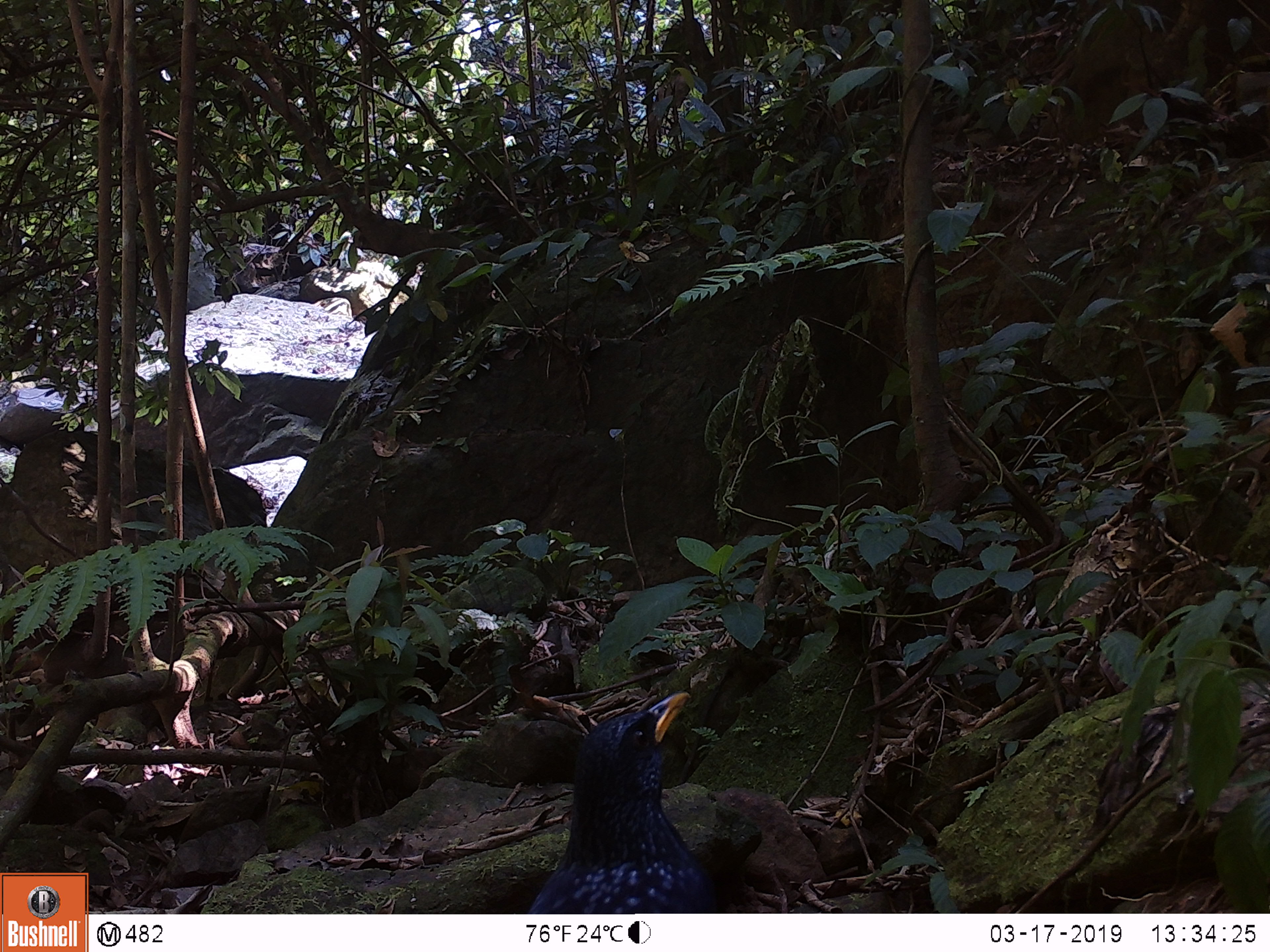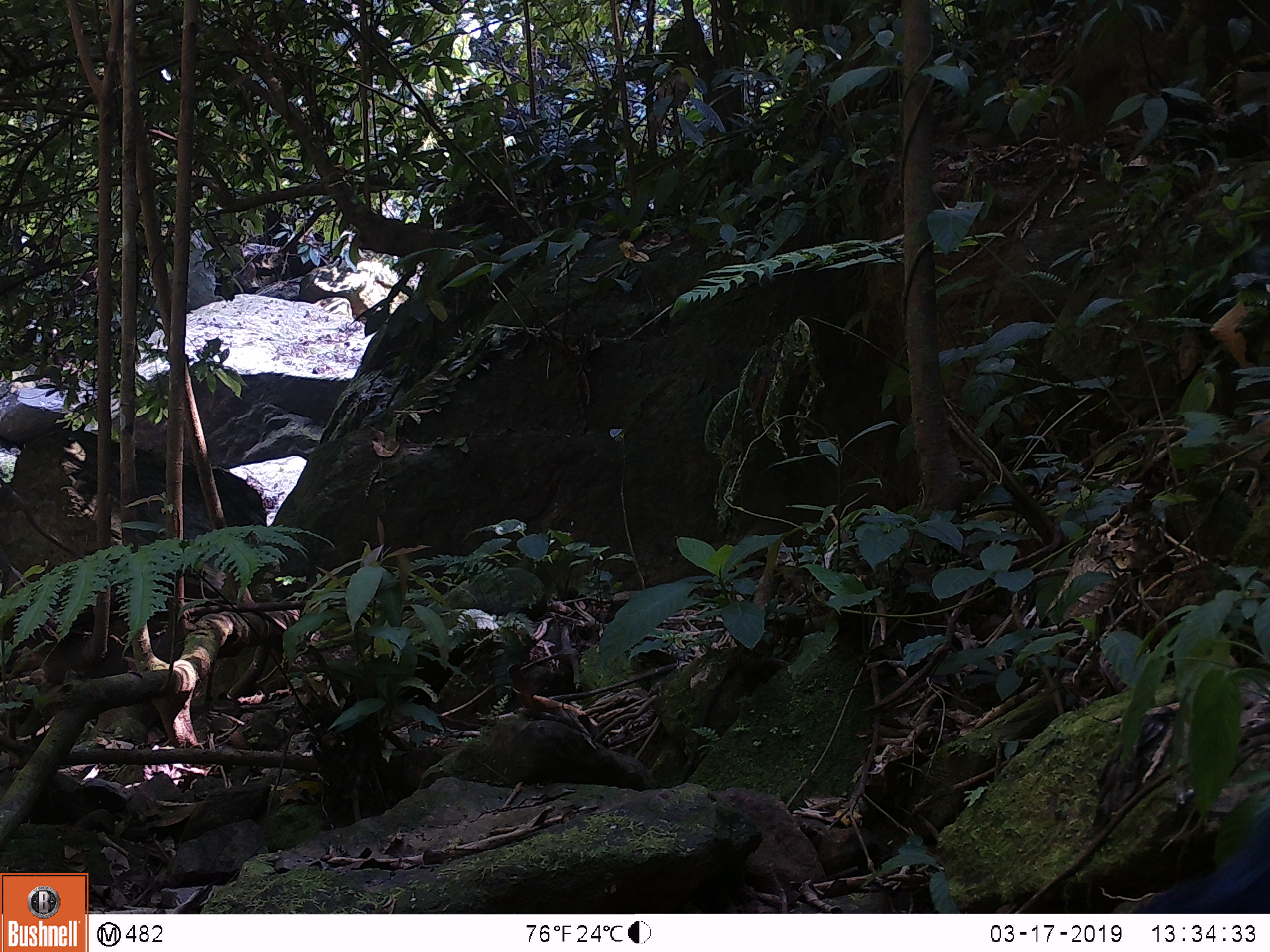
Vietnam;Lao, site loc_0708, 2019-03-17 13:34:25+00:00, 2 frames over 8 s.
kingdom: Animalia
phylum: Chordata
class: Aves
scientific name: Aves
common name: bird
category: unidentified bird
Unidentified bird (bird) (Aves). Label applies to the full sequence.